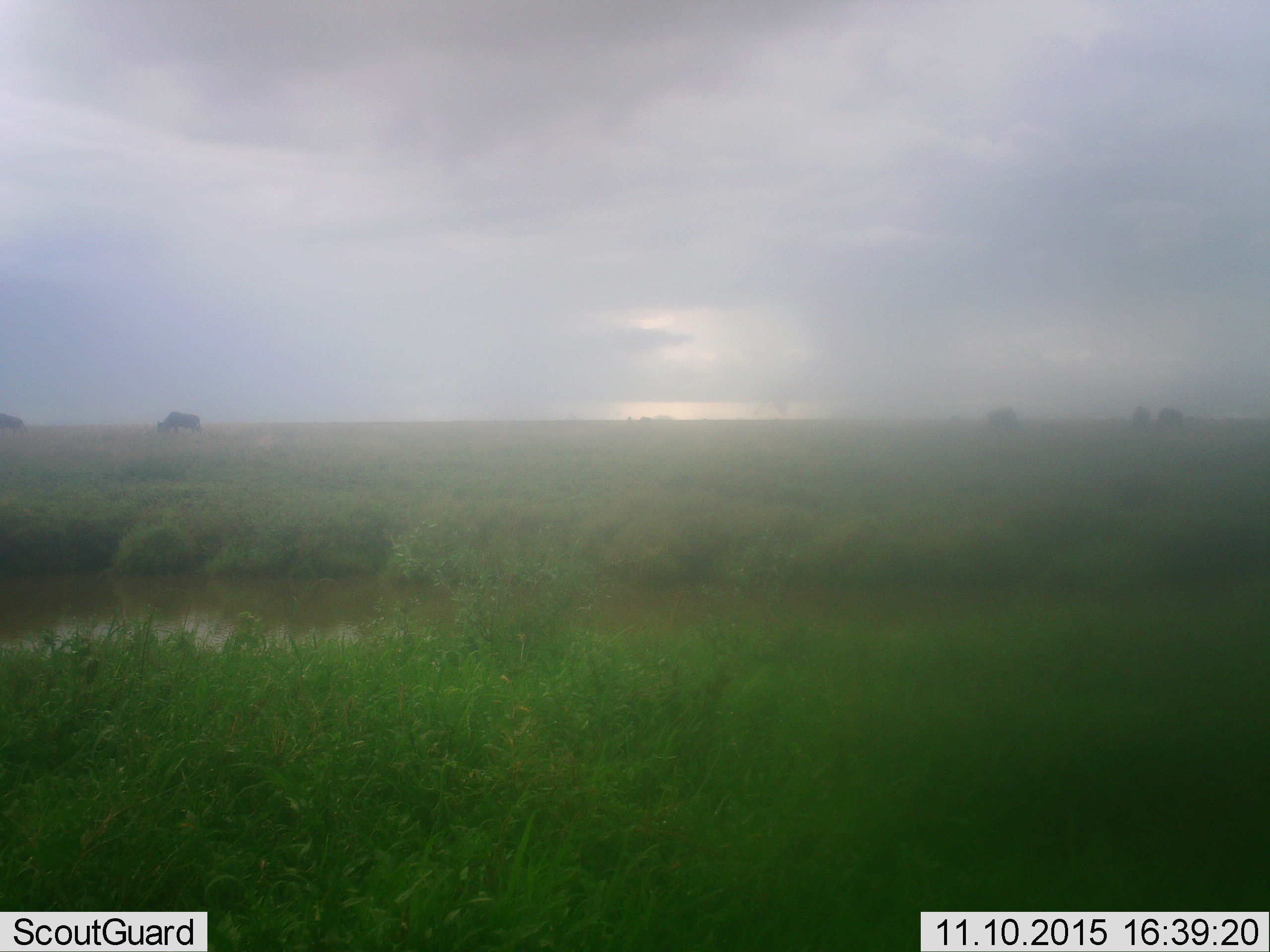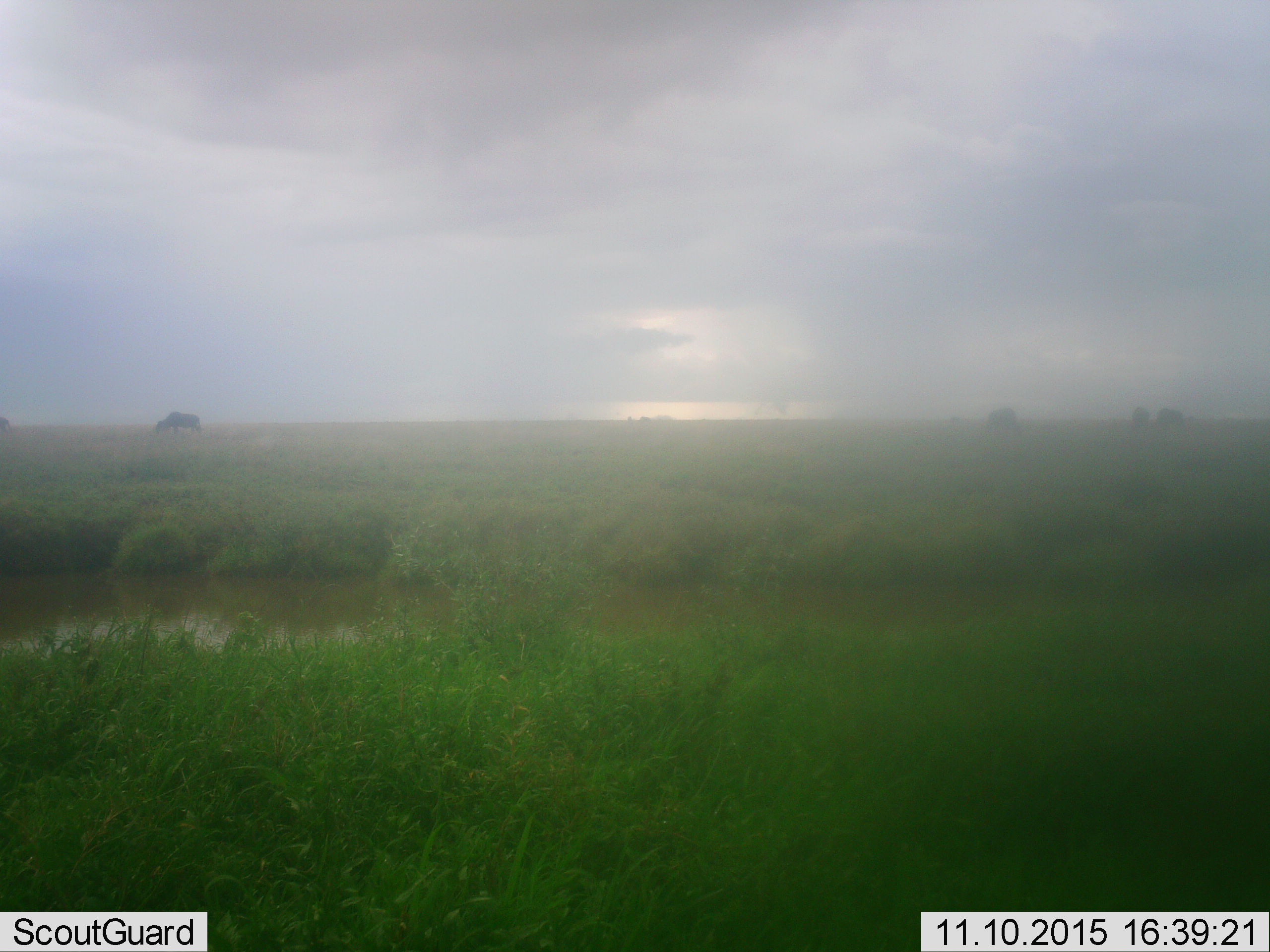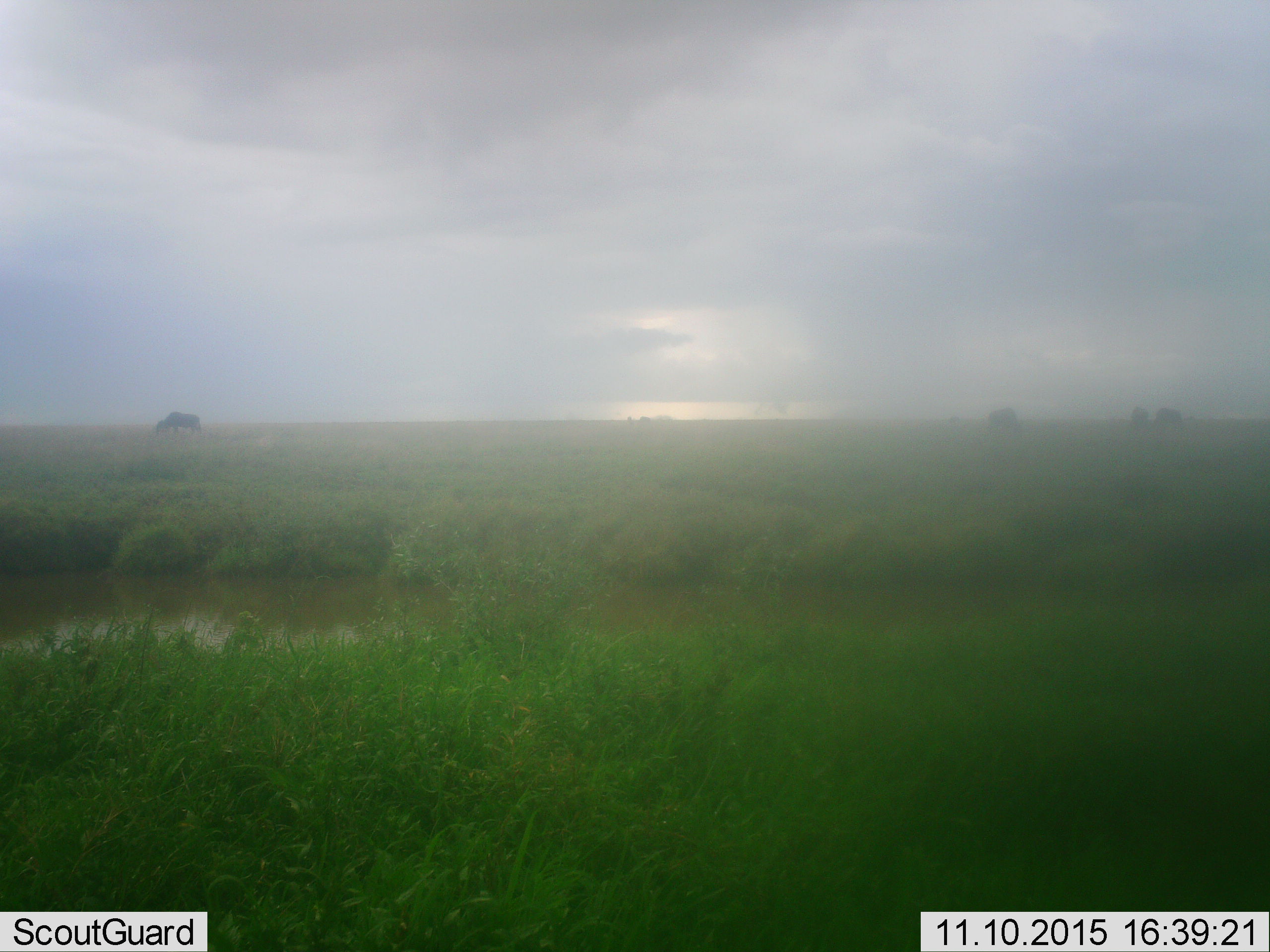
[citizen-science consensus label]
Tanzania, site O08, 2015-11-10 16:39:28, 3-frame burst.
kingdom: Animalia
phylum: Chordata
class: Mammalia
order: Artiodactyla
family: Bovidae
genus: Connochaetes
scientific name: Connochaetes taurinus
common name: blue wildebeest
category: wildebeest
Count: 8.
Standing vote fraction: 75%.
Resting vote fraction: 0%.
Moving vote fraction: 25%.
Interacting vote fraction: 0%.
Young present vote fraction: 0%.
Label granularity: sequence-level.